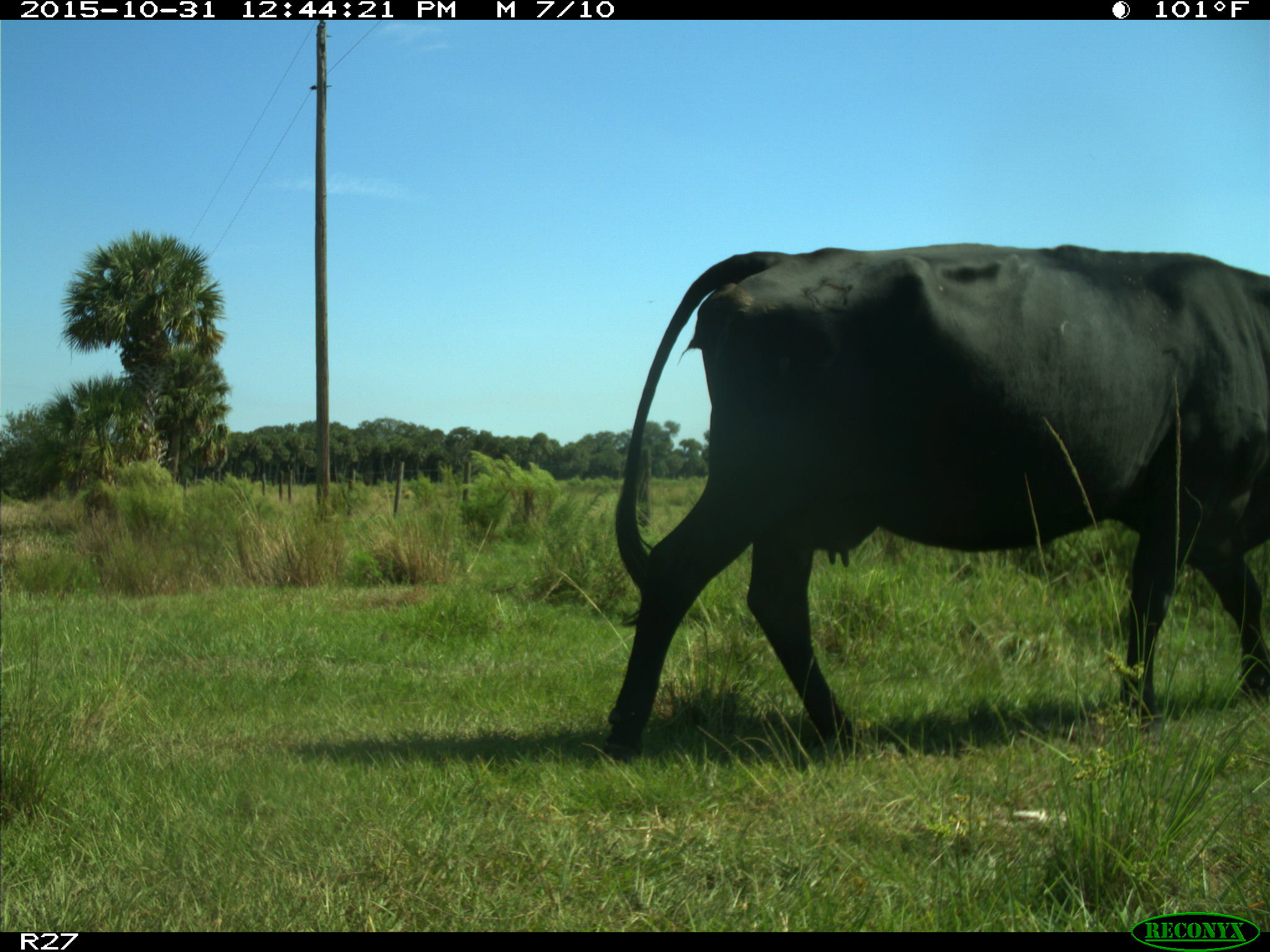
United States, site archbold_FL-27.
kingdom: Animalia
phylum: Chordata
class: Mammalia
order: Artiodactyla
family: Bovidae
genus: Bos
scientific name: Bos taurus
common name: domestic cow